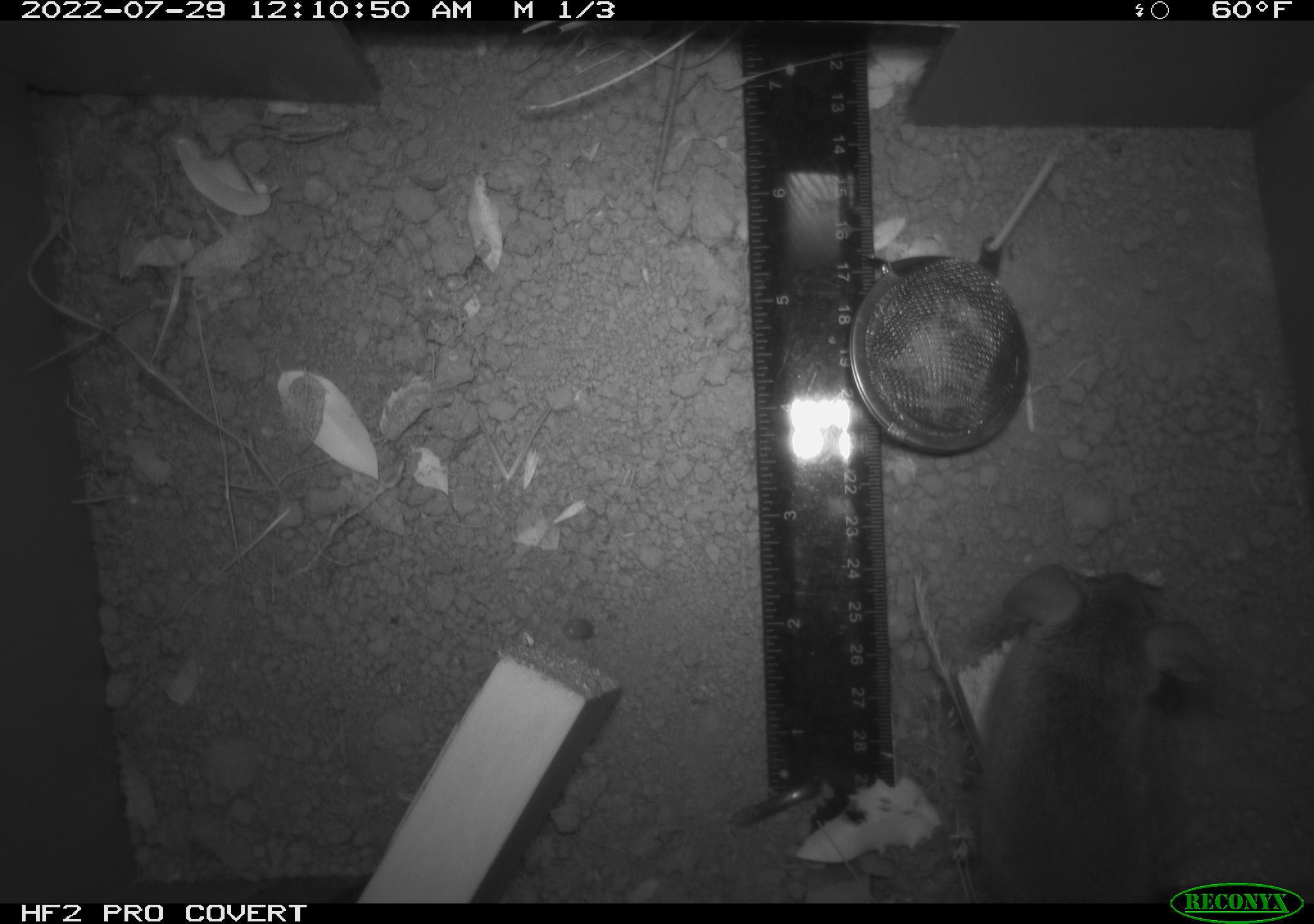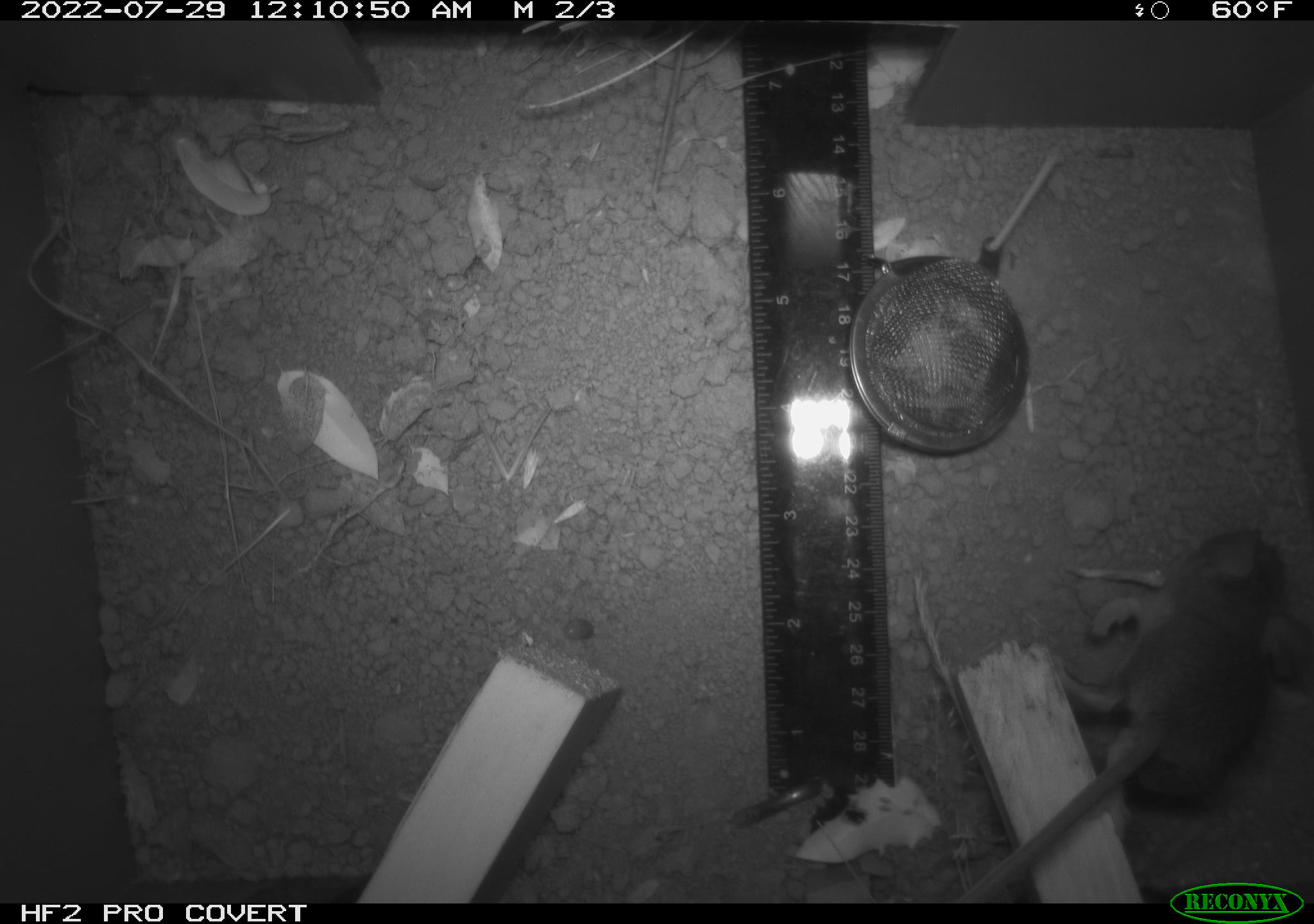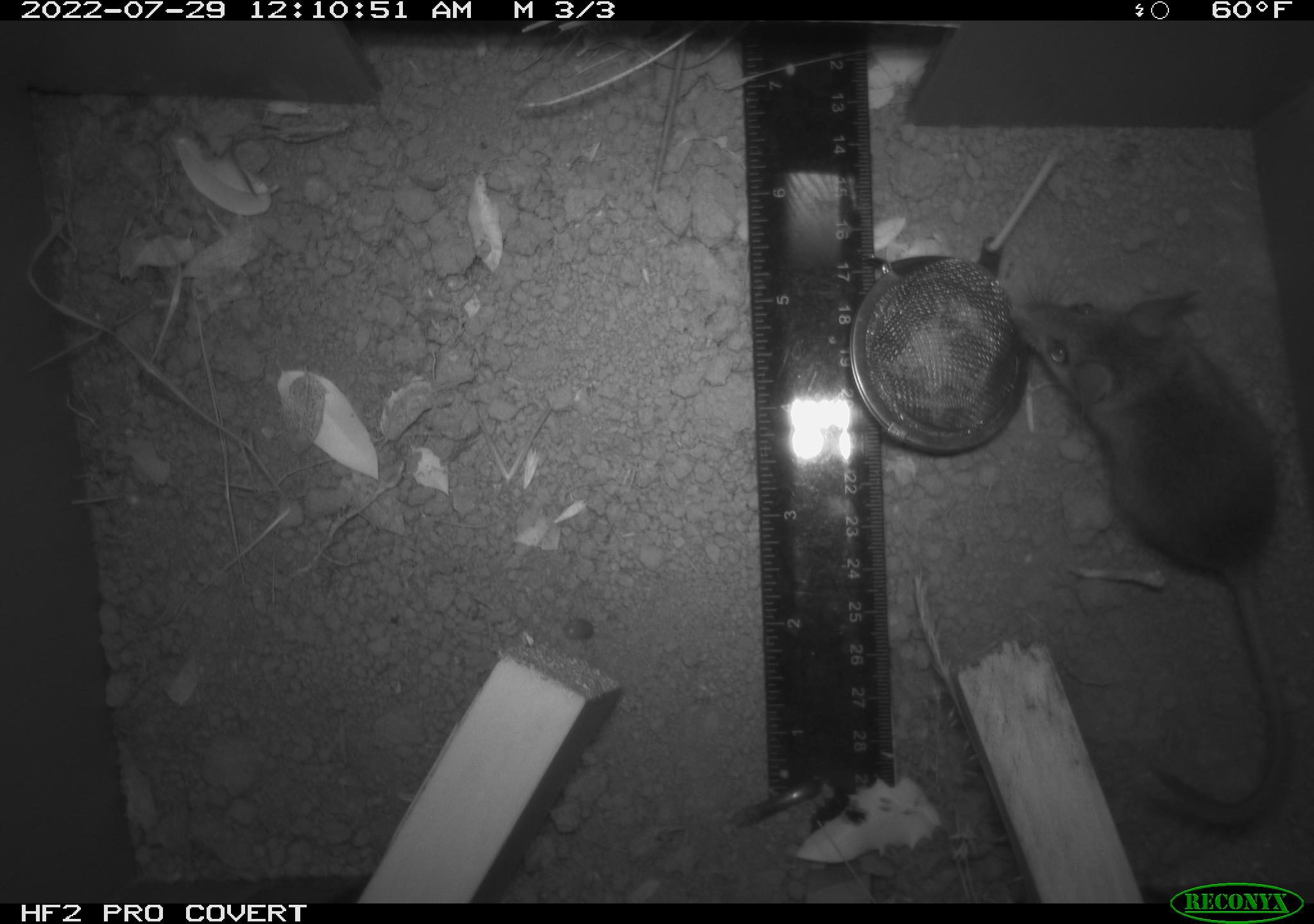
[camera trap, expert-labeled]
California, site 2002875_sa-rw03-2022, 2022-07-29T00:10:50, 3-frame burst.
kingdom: Animalia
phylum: Chordata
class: Mammalia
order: Rodentia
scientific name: Rodentia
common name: mouse species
Mouse species (Rodentia).